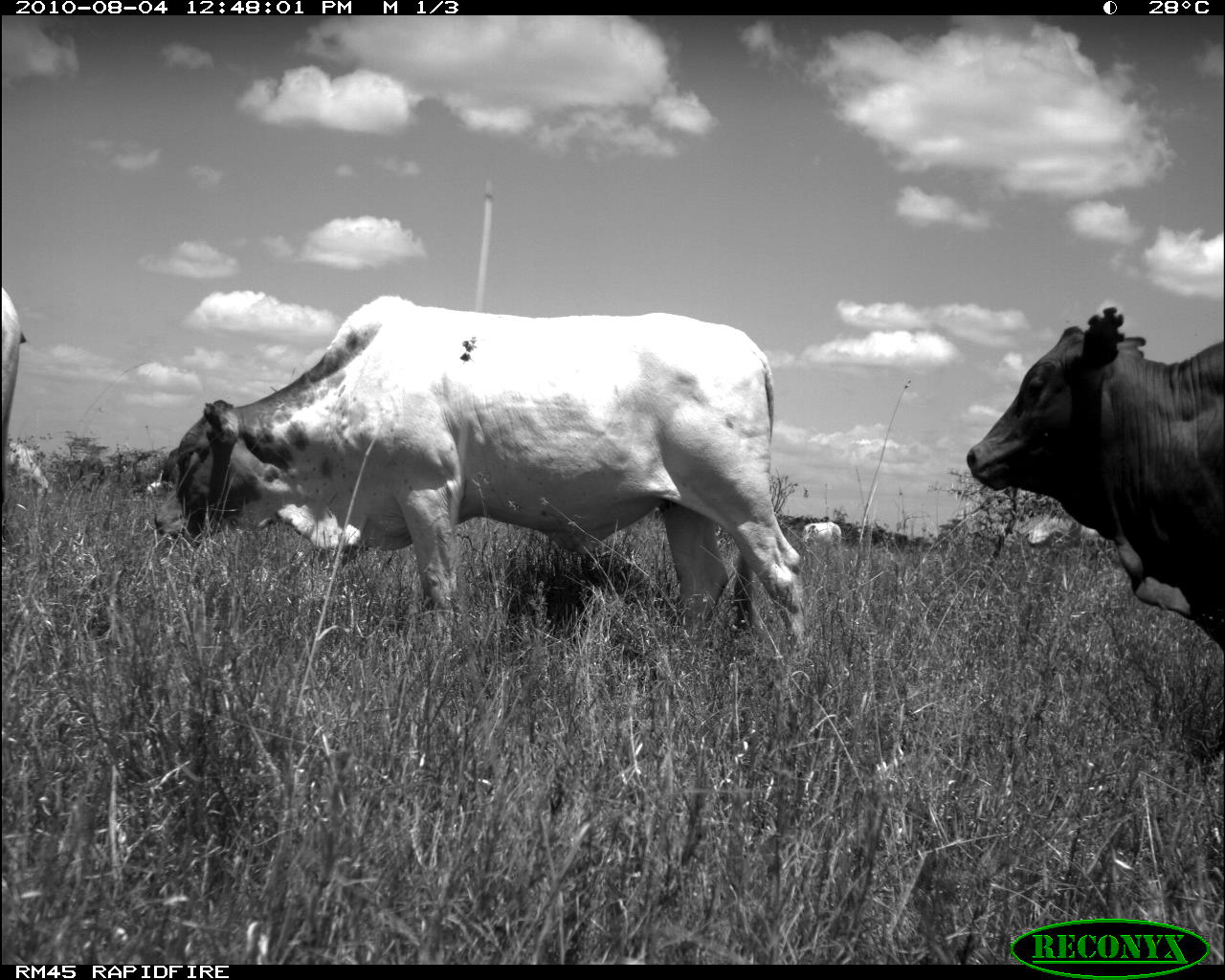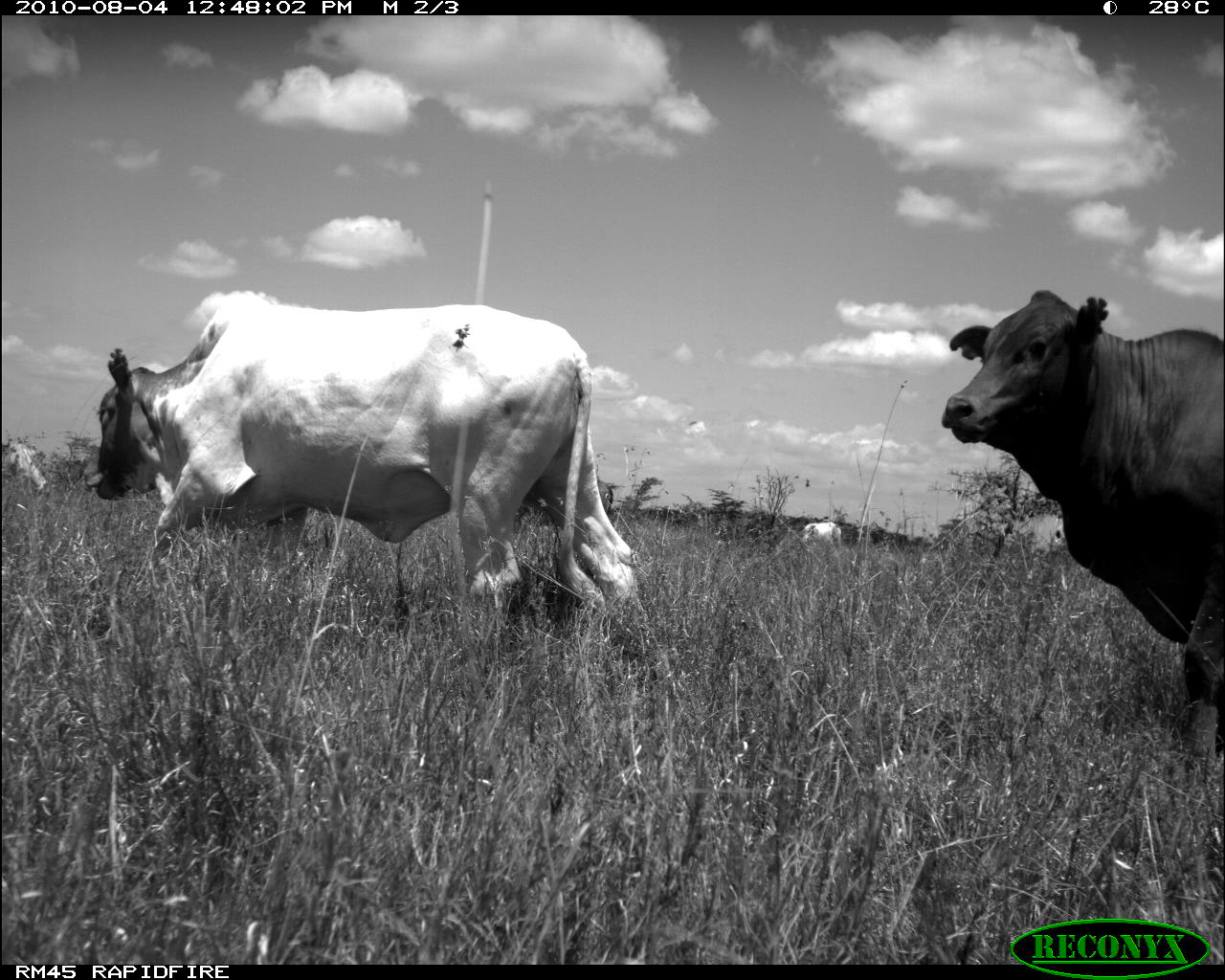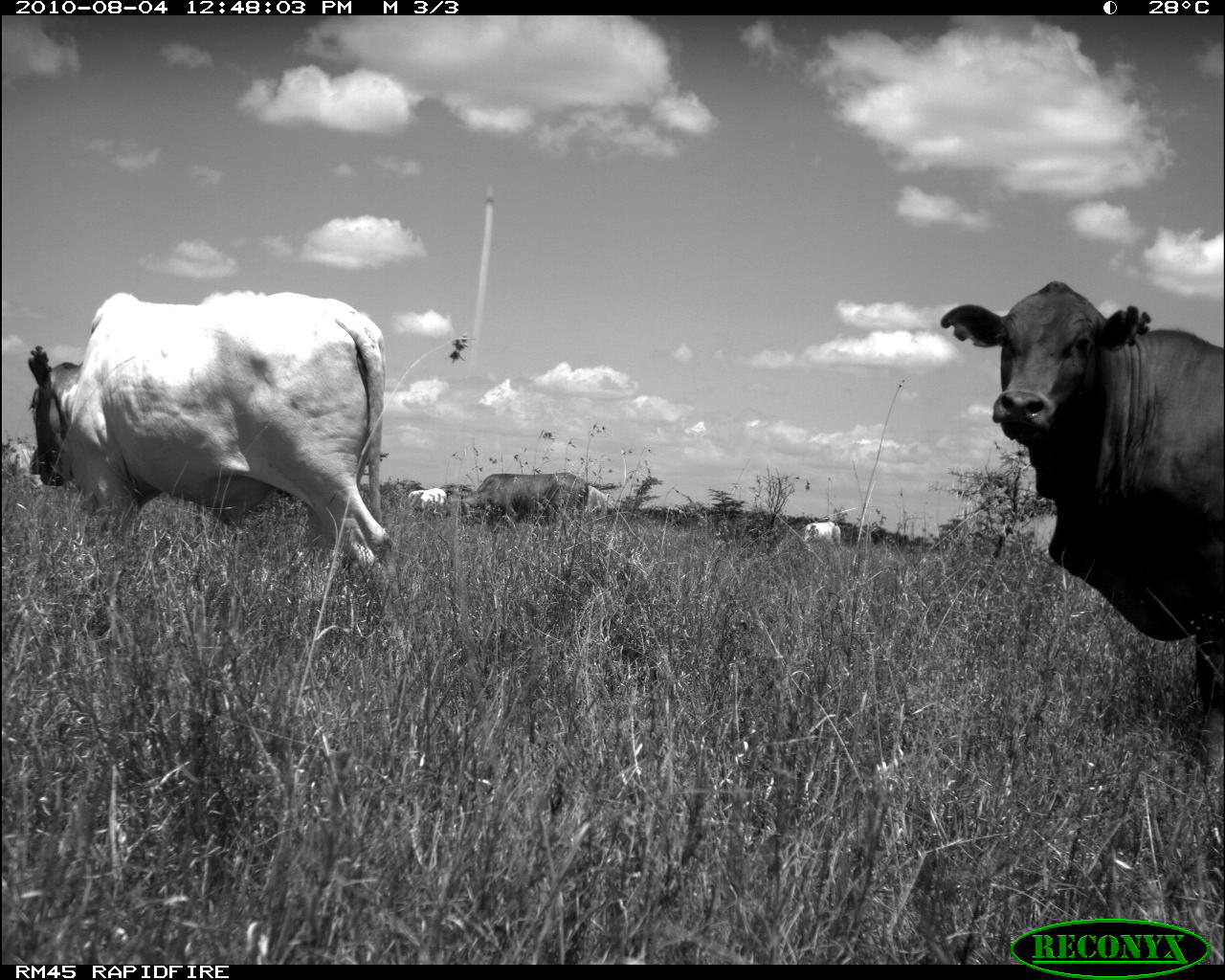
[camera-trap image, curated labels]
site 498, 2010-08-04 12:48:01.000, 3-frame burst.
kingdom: Animalia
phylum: Chordata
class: Mammalia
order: Artiodactyla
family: Bovidae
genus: Tragelaphus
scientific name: Tragelaphus oryx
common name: eland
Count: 5.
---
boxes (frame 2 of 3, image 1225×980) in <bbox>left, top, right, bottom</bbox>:
tragelaphus oryx: <bbox>84, 286, 648, 610</bbox>; <bbox>937, 284, 1225, 755</bbox>; <bbox>0, 434, 56, 491</bbox>; <bbox>799, 521, 839, 548</bbox>; <bbox>597, 480, 622, 517</bbox>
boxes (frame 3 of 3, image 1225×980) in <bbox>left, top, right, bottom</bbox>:
tragelaphus oryx: <bbox>939, 279, 1220, 706</bbox>; <bbox>24, 288, 392, 614</bbox>; <bbox>452, 470, 592, 519</bbox>; <bbox>0, 430, 42, 491</bbox>; <bbox>587, 480, 621, 520</bbox>; <bbox>799, 520, 842, 548</bbox>; <bbox>407, 488, 447, 515</bbox>